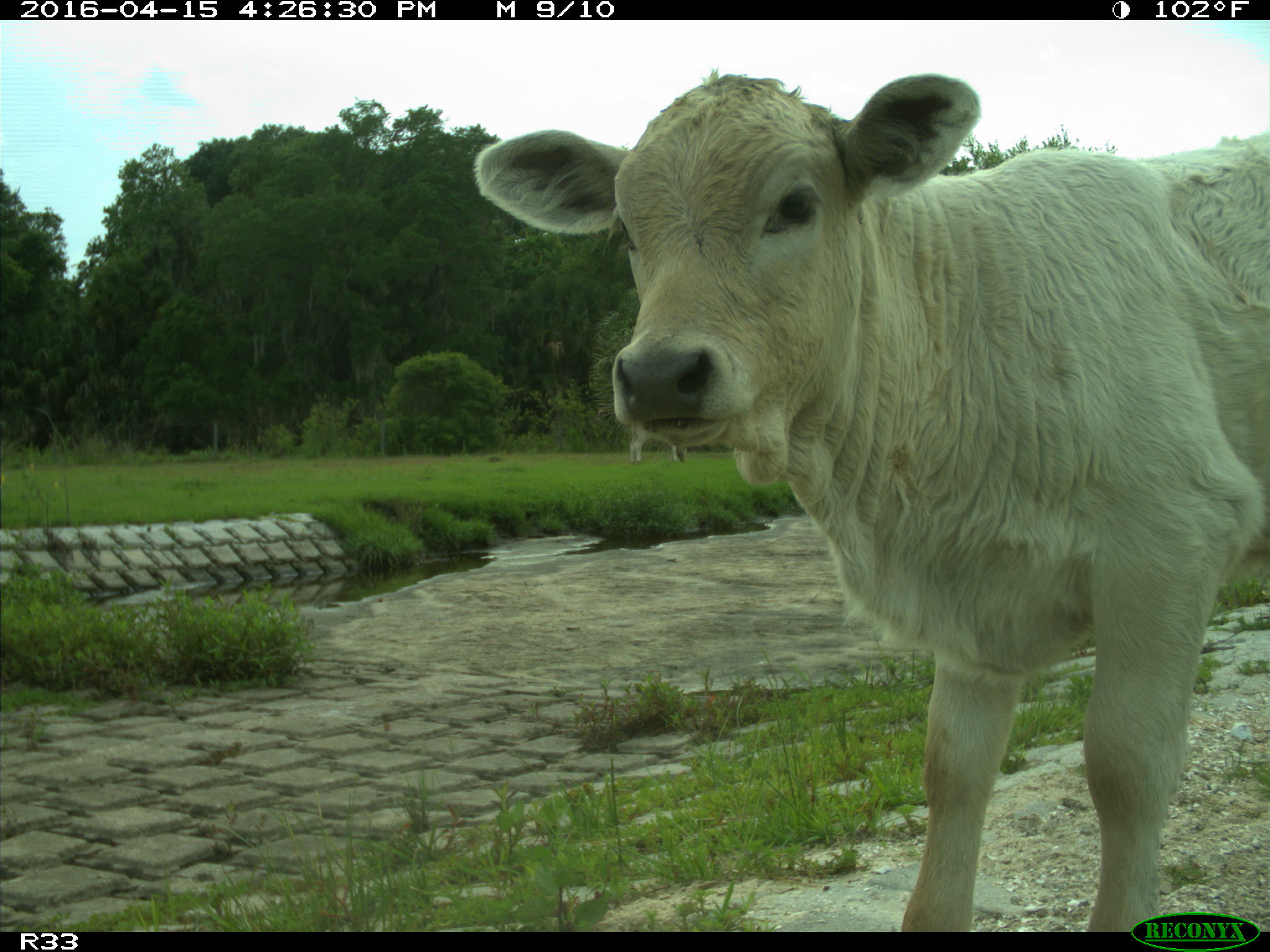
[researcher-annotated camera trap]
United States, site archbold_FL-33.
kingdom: Animalia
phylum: Chordata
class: Mammalia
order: Artiodactyla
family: Bovidae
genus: Bos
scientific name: Bos taurus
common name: domestic cow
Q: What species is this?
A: Bos taurus (domestic cow).